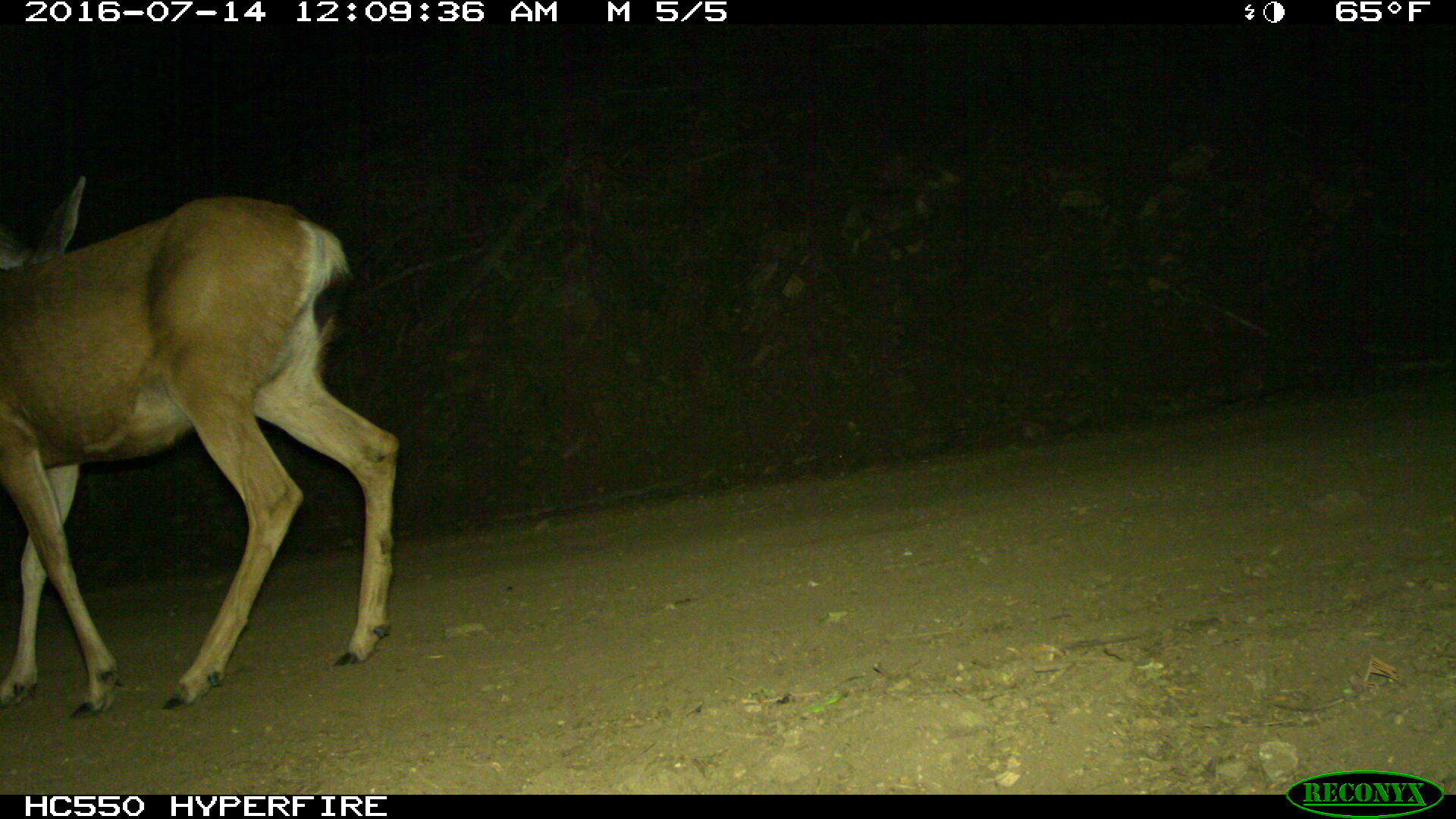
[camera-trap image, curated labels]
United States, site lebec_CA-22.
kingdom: Animalia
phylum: Chordata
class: Mammalia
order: Artiodactyla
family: Cervidae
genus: Odocoileus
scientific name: Odocoileus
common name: deer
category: unidentified deer